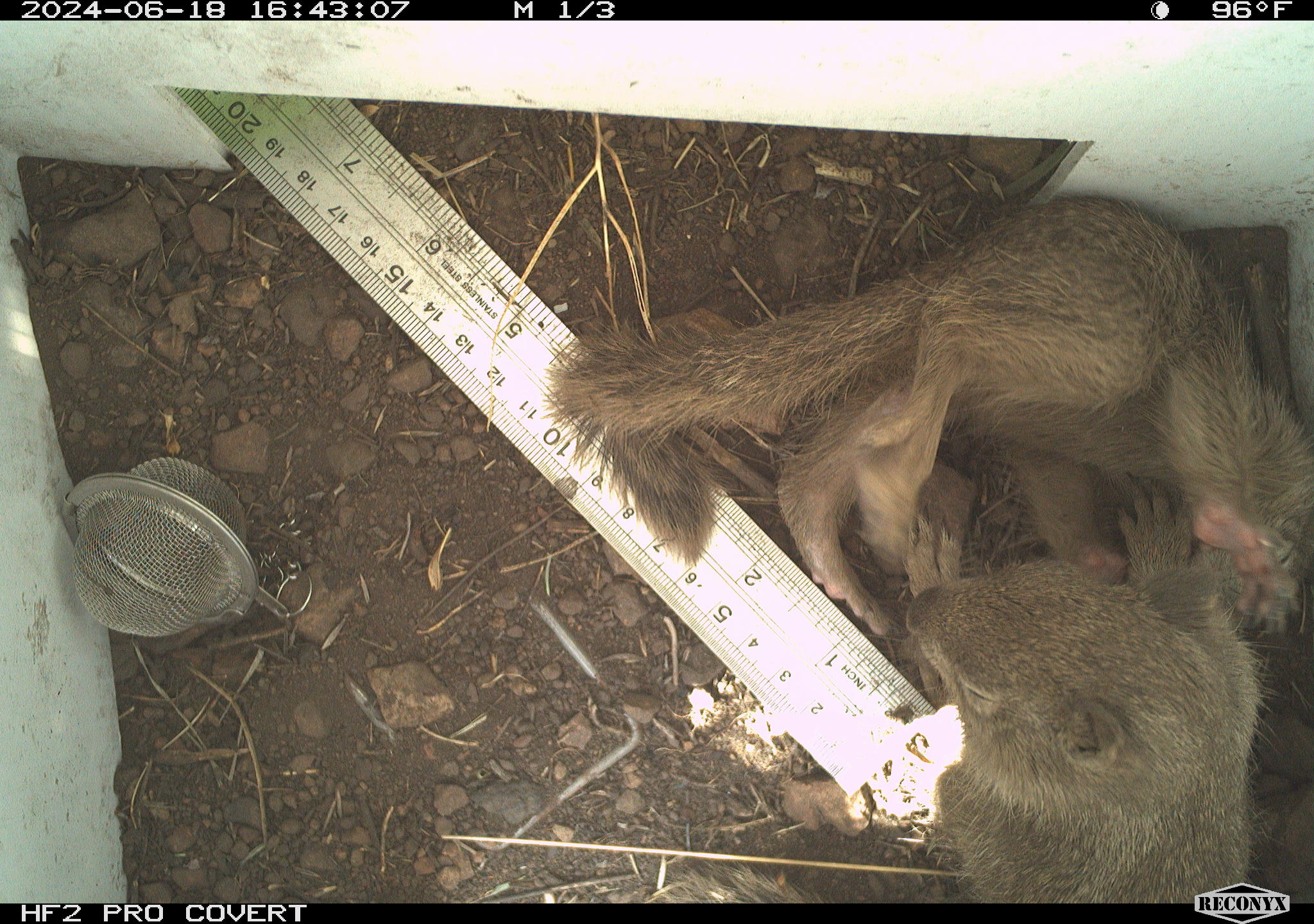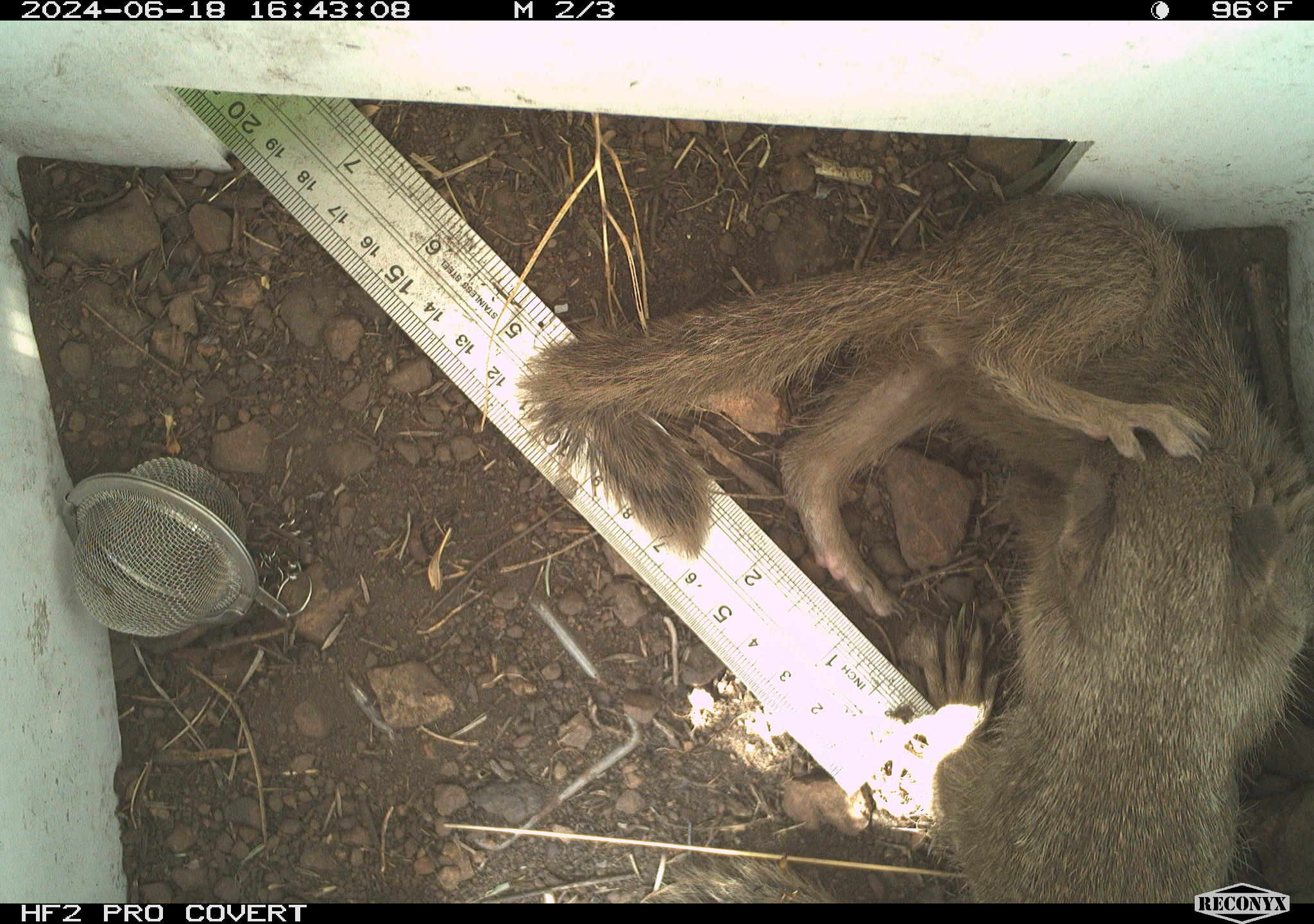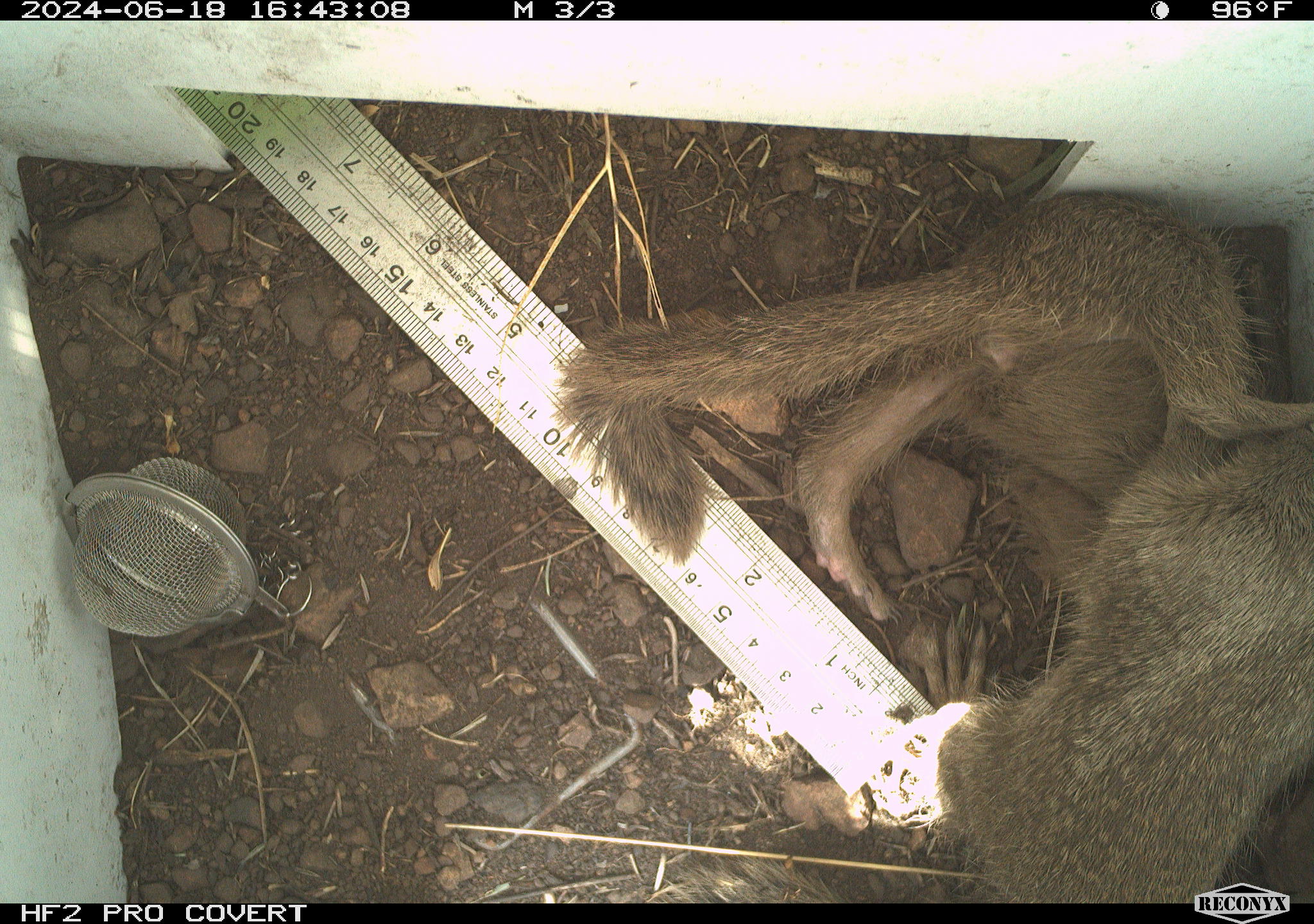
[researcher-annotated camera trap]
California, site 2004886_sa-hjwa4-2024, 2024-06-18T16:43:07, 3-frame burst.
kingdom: Animalia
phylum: Chordata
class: Mammalia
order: Rodentia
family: Sciuridae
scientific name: Sciuridae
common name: squirrels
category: sciuridae family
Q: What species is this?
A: Sciuridae family (squirrels) (Sciuridae).